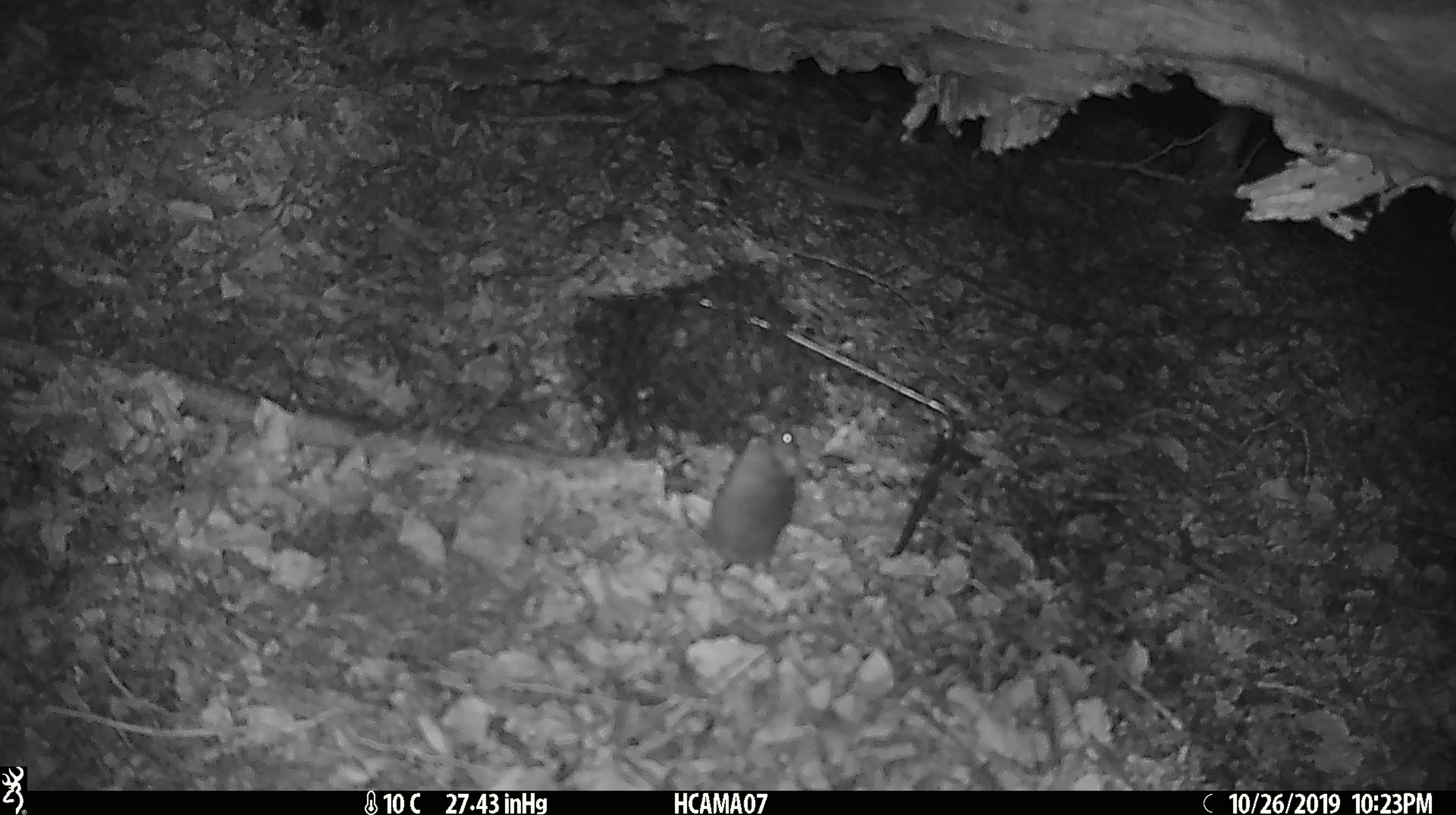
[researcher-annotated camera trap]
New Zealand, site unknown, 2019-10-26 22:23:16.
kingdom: Animalia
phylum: Chordata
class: Mammalia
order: Rodentia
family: Muridae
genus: Mus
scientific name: Mus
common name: mouse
Mouse (Mus).